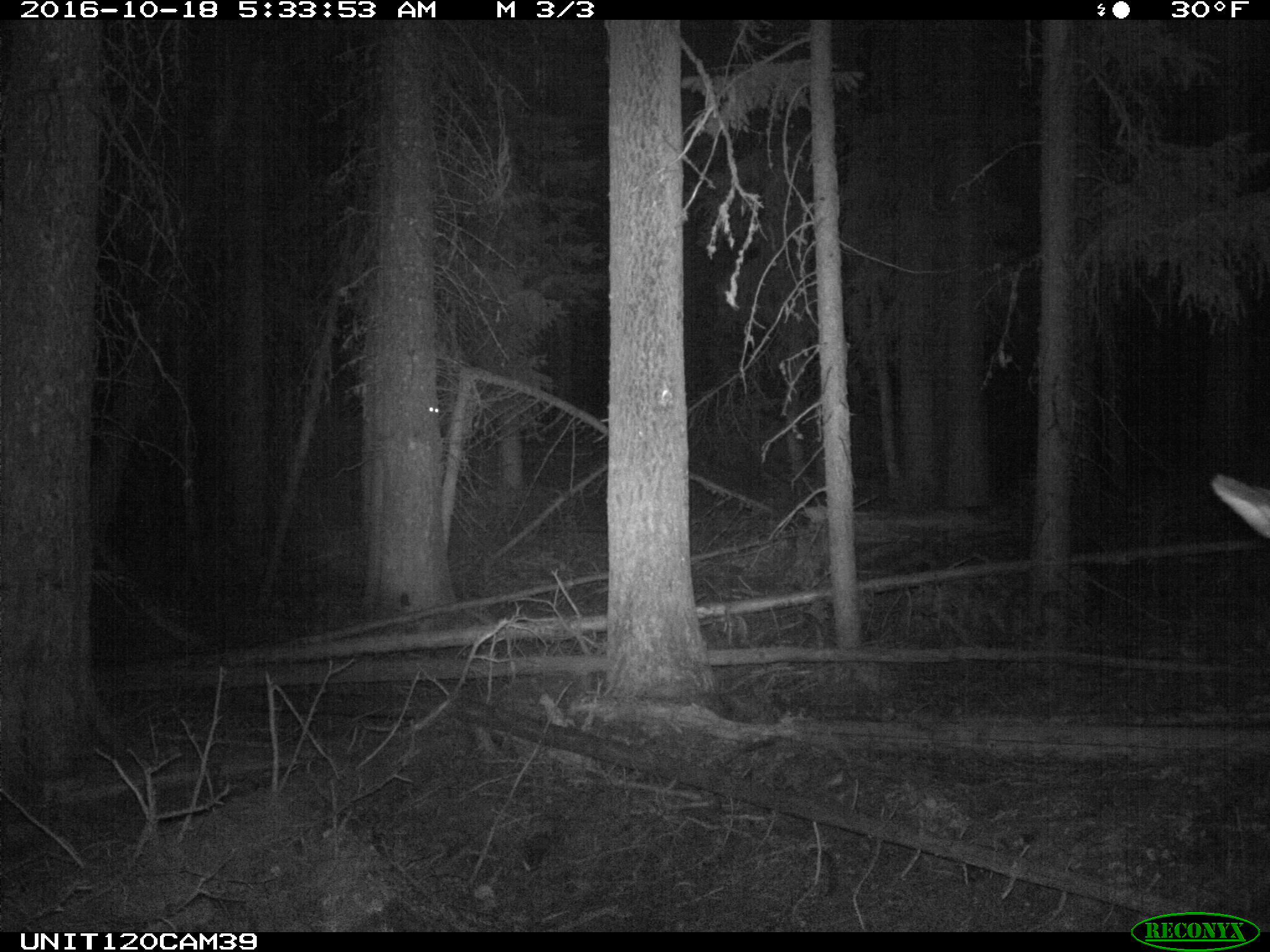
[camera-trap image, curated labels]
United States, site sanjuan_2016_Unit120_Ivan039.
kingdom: Animalia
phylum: Chordata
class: Mammalia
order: Artiodactyla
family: Cervidae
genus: Cervus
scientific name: Cervus elaphus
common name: red deer